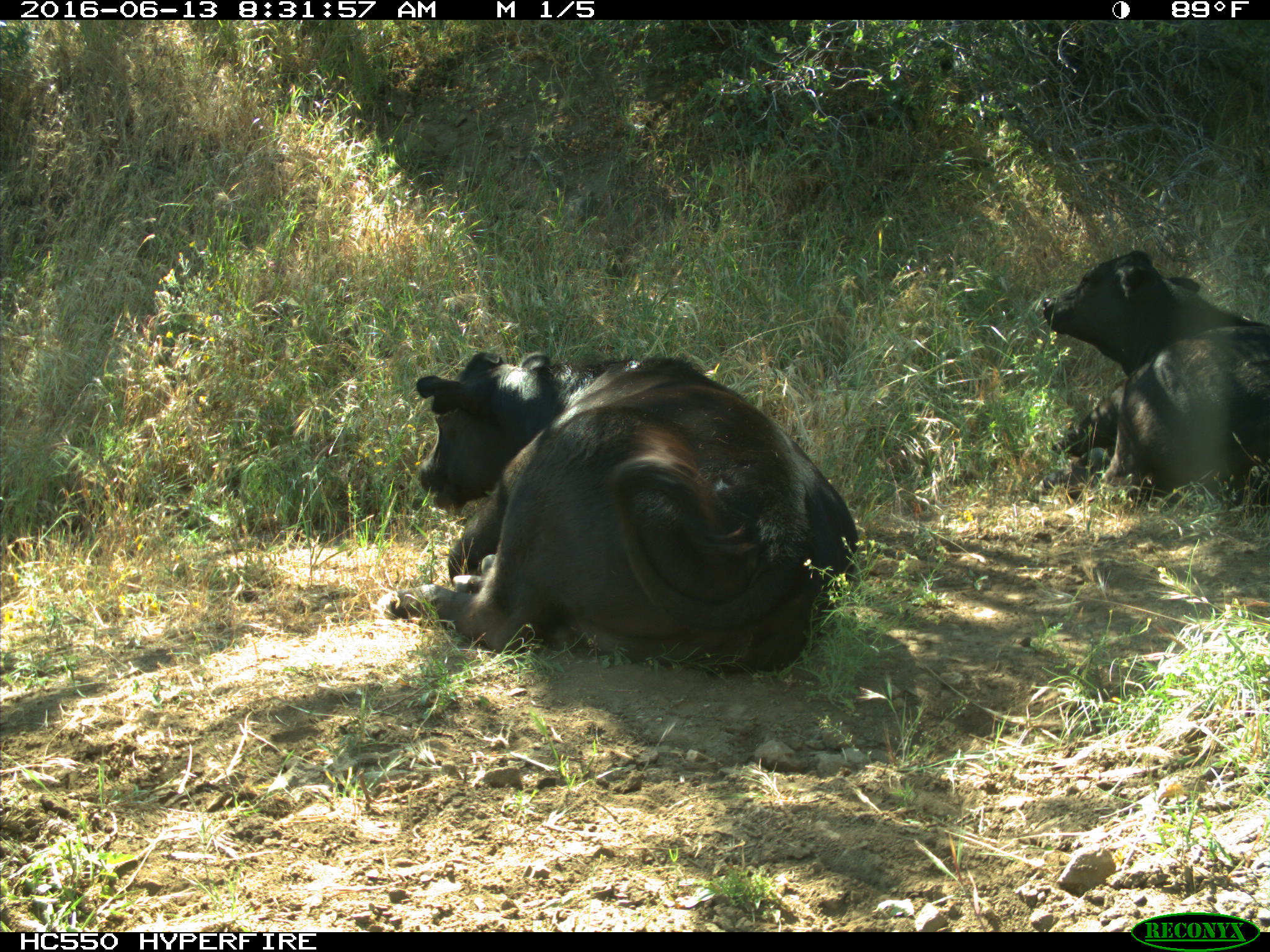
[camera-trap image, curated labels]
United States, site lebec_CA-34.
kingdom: Animalia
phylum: Chordata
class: Mammalia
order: Artiodactyla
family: Bovidae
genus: Bos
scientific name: Bos taurus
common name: domestic cow